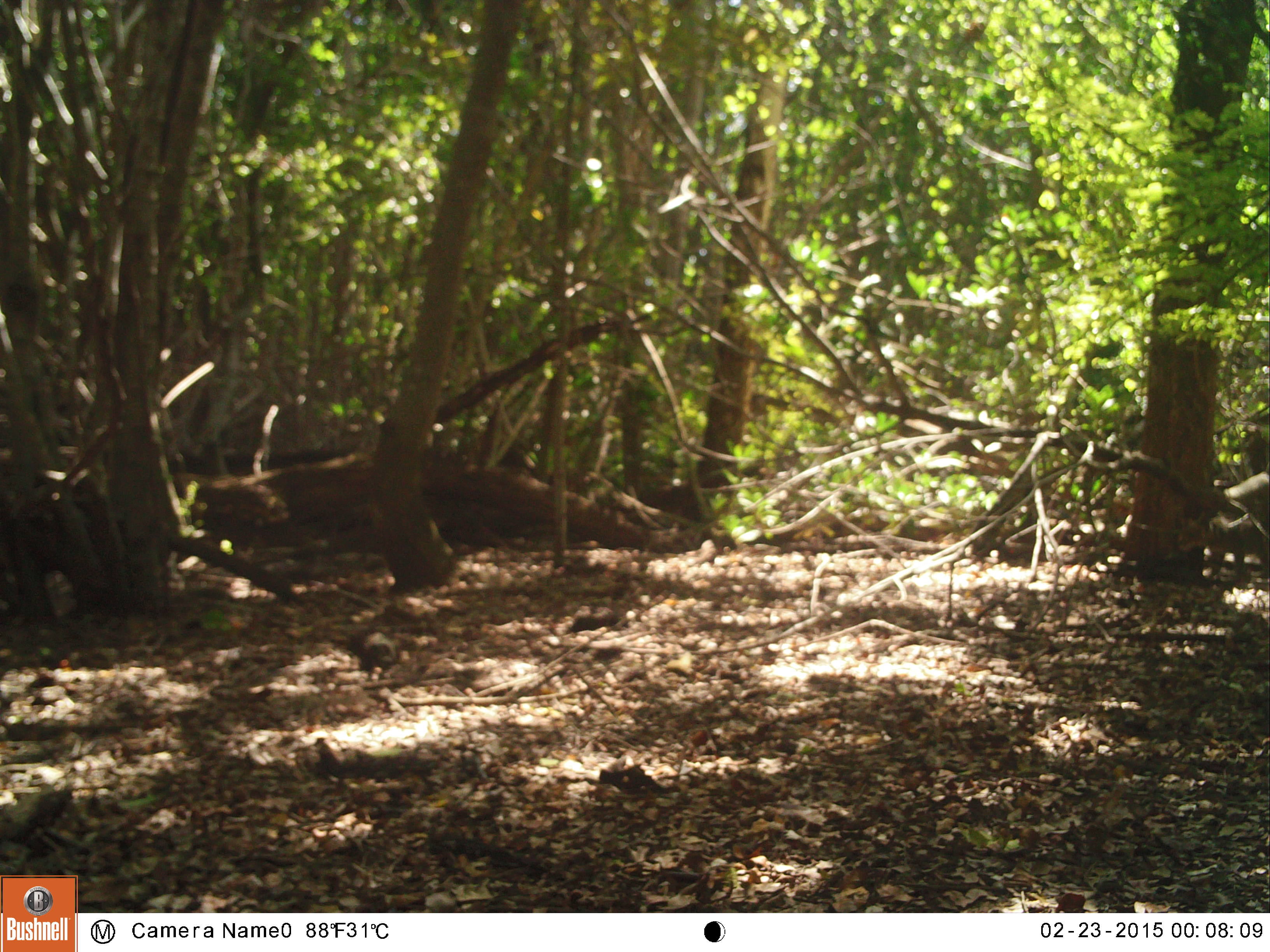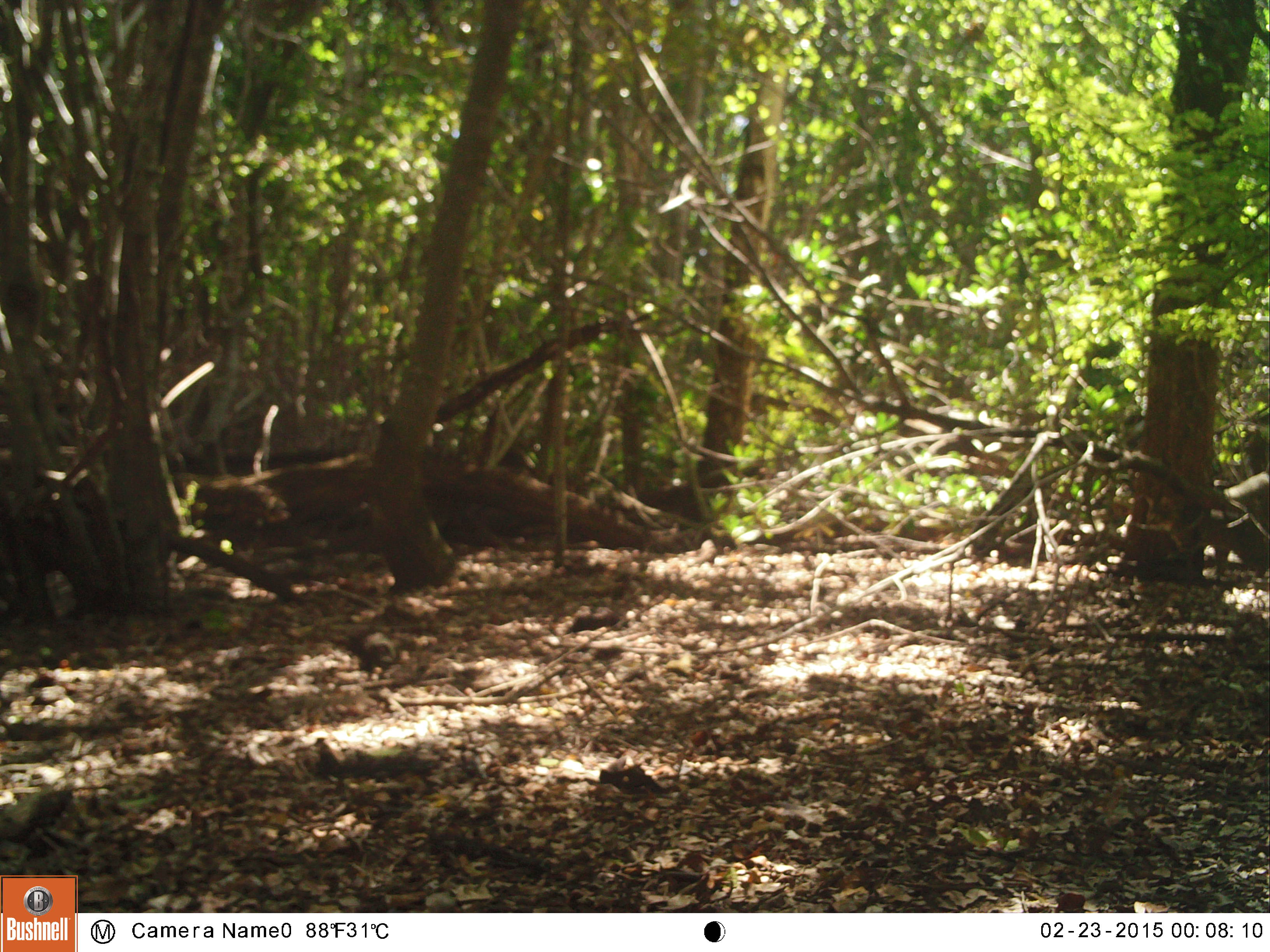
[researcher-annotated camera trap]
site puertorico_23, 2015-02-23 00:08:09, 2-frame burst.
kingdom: Animalia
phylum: Chordata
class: Mammalia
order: Carnivora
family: Felidae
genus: Felis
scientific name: Felis catus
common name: cat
Cat (Felis catus).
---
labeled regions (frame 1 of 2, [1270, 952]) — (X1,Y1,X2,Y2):
cat: (1179,501,1270,578)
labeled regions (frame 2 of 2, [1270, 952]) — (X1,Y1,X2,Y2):
cat: (1204,460,1270,584)